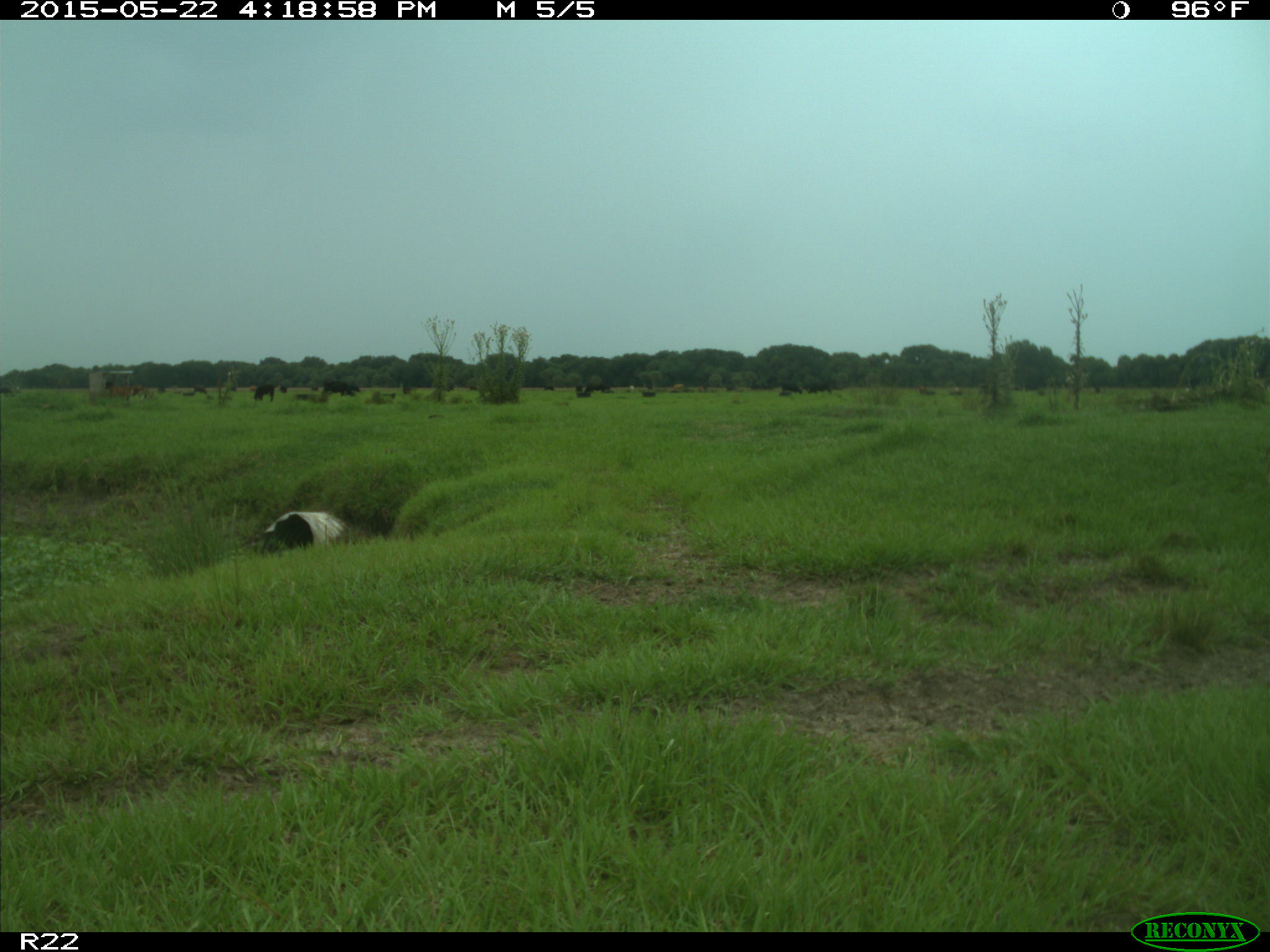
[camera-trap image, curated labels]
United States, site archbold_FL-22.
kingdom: Animalia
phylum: Chordata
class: Mammalia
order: Artiodactyla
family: Bovidae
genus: Bos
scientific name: Bos taurus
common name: domestic cow